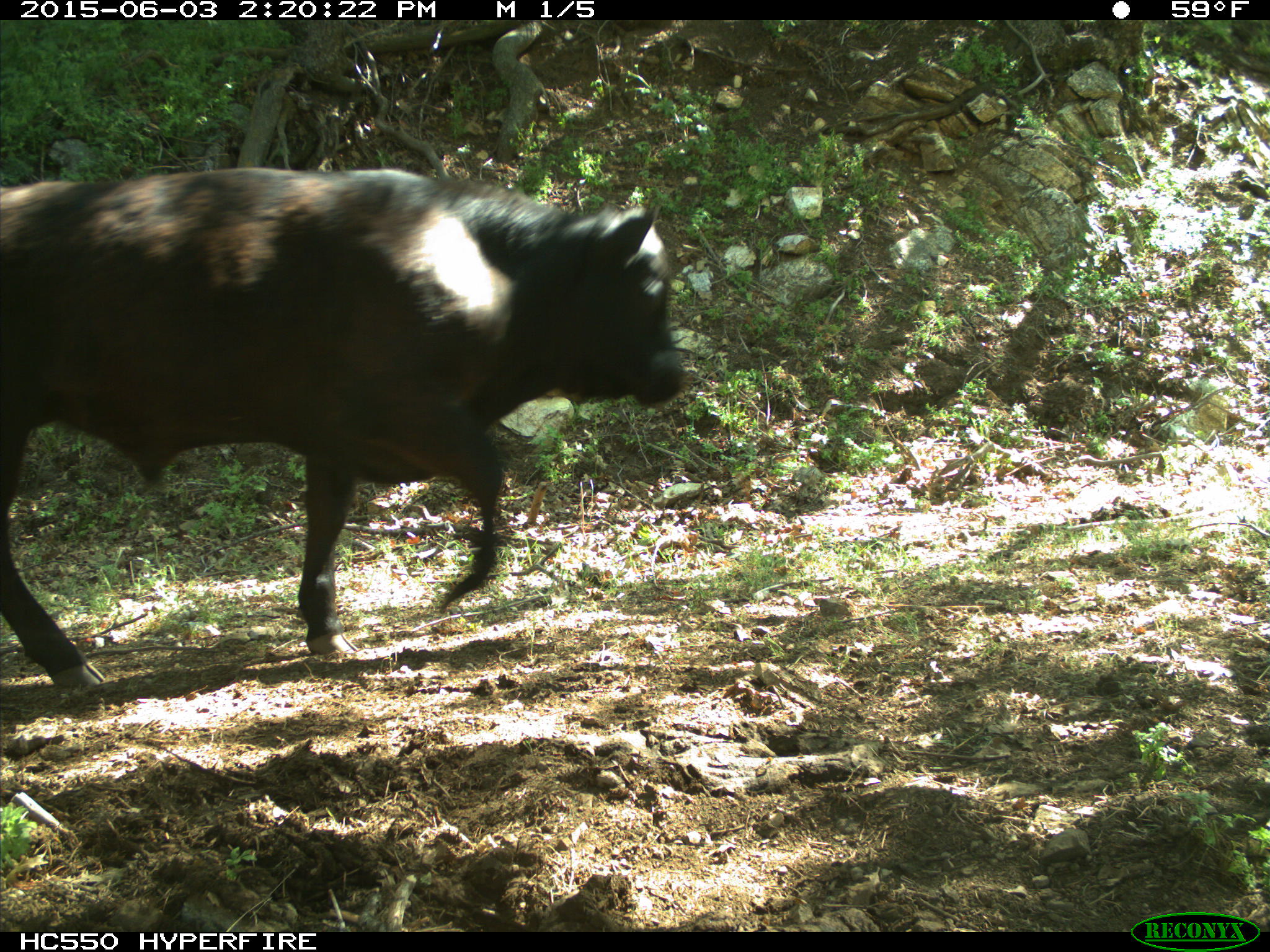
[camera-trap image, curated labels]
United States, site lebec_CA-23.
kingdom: Animalia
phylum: Chordata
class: Mammalia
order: Artiodactyla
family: Bovidae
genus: Bos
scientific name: Bos taurus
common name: domestic cow